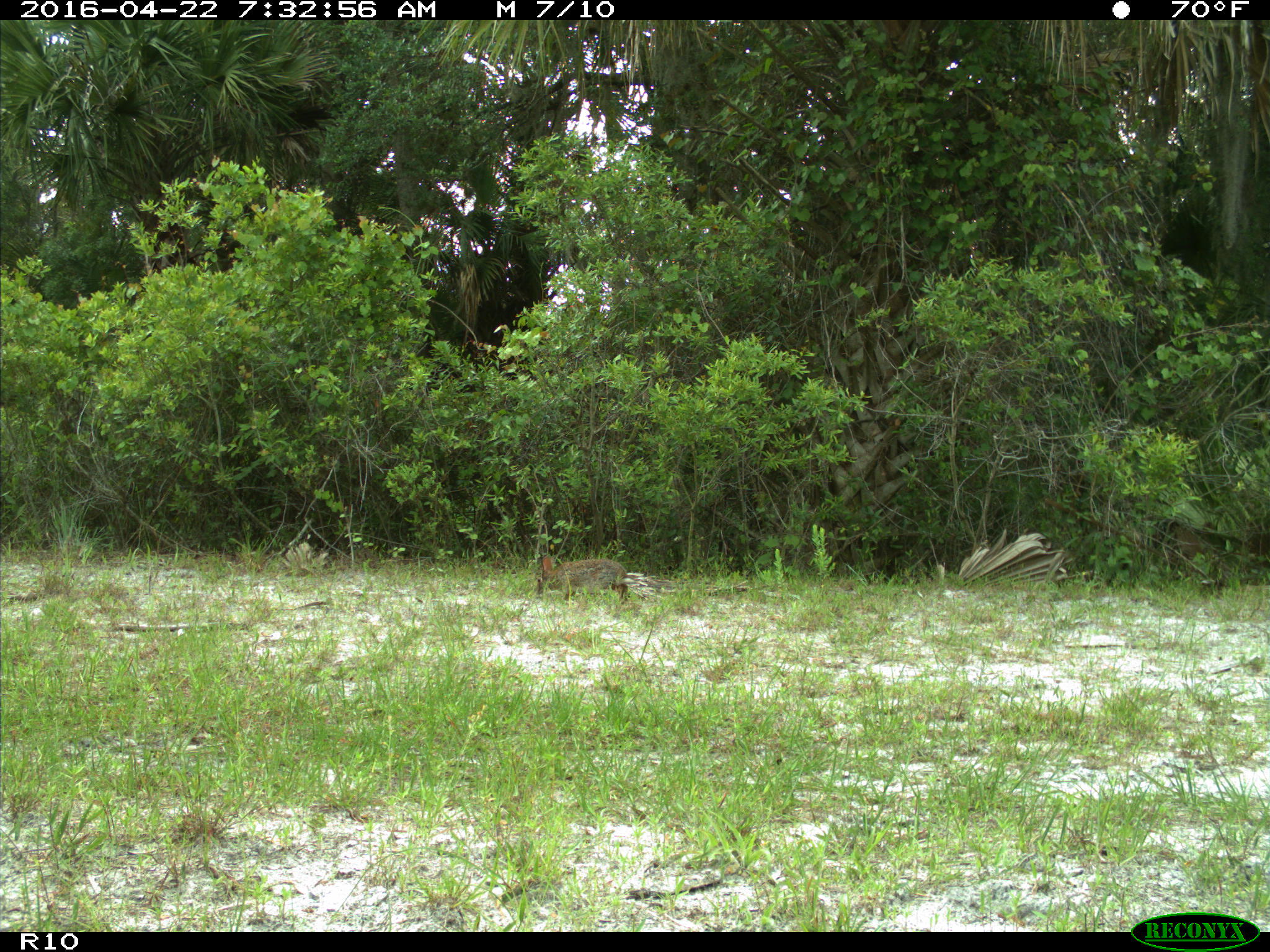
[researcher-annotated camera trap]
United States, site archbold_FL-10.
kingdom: Animalia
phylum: Chordata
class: Mammalia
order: Lagomorpha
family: Leporidae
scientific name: Leporidae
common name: rabbits and hares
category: unidentified rabbit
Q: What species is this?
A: Unidentified rabbit (rabbits and hares) (Leporidae).